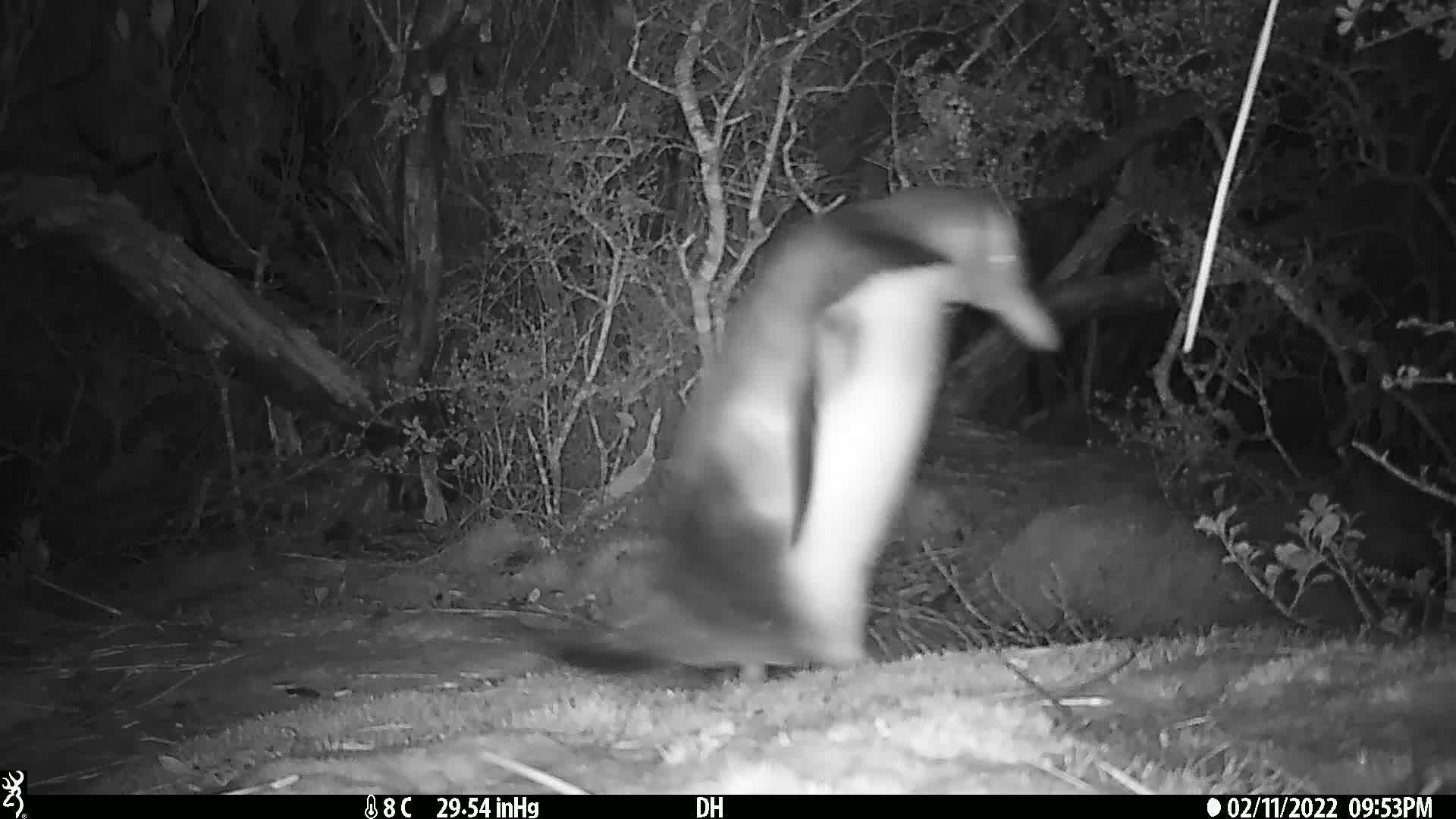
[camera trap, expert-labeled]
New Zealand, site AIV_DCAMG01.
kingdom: Animalia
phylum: Chordata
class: Aves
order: Sphenisciformes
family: Spheniscidae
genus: Megadyptes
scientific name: Megadyptes antipodes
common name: yellow-eyed penguin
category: yellow eyed penguin